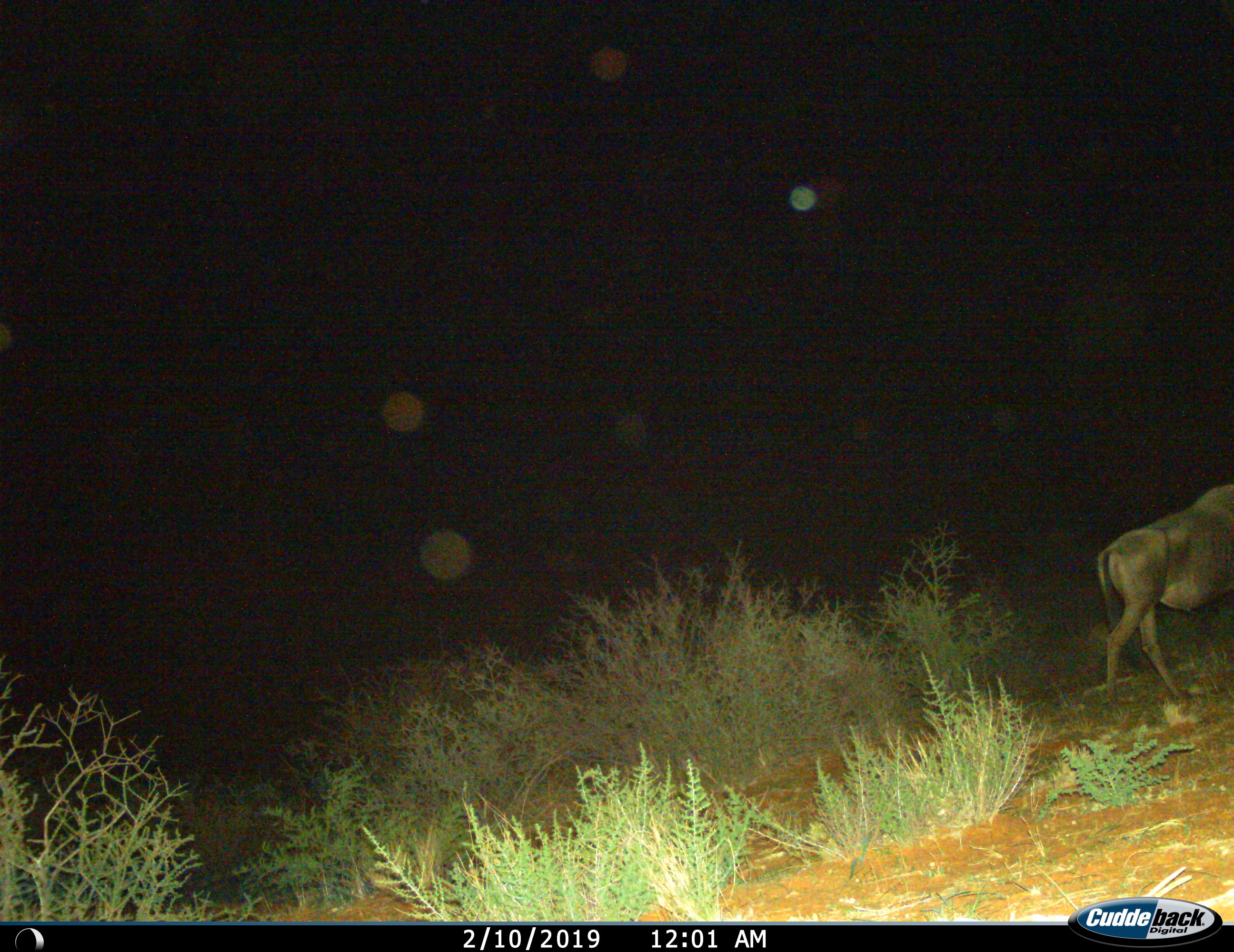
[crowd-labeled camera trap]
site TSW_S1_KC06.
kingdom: Animalia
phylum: Chordata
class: Mammalia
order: Artiodactyla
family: Bovidae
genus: Connochaetes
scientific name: Connochaetes taurinus taurinus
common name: blue wildebeest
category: wildebeestblue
Wildebeestblue (blue wildebeest) (Connochaetes taurinus taurinus), count 1. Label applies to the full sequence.